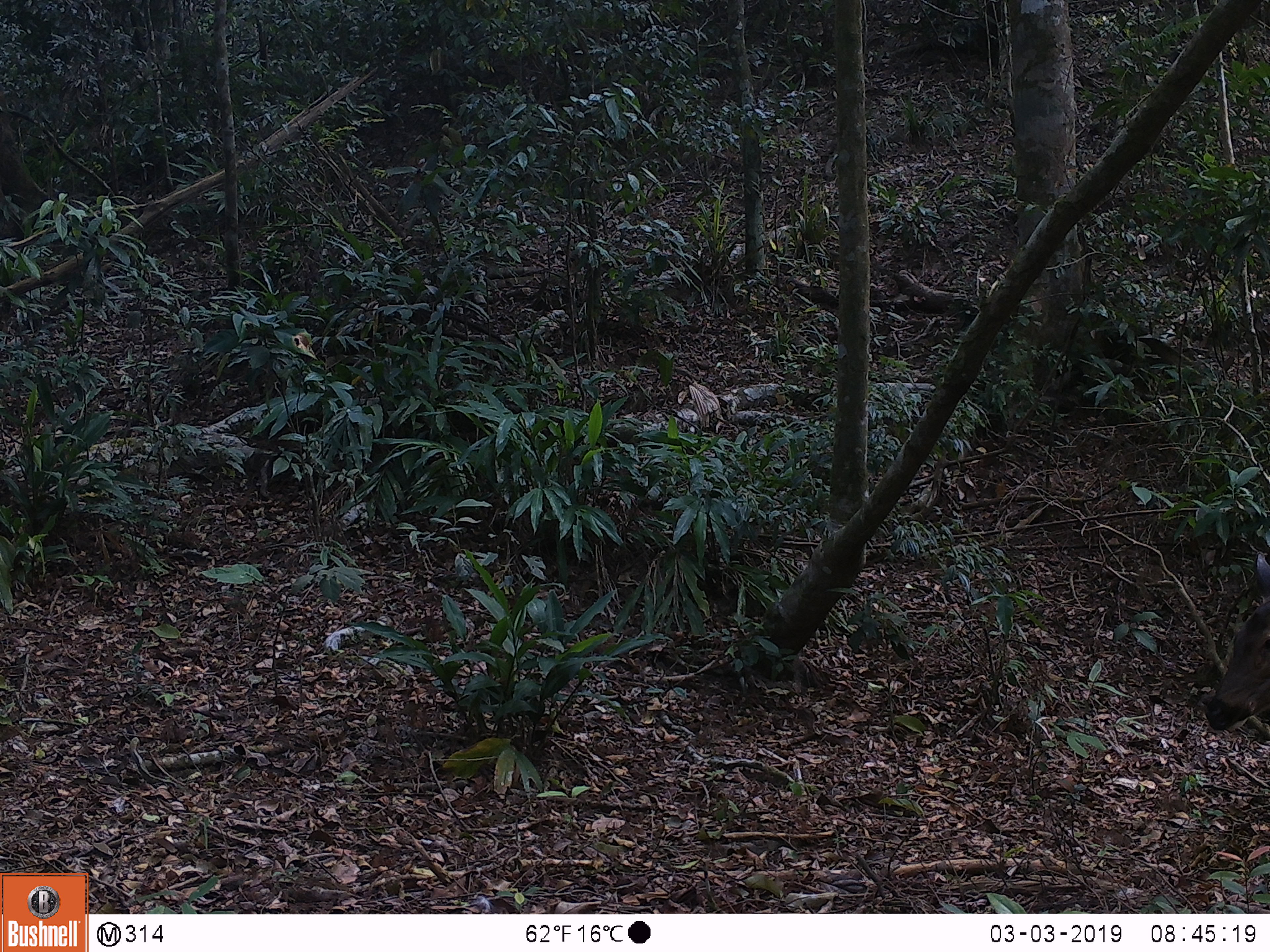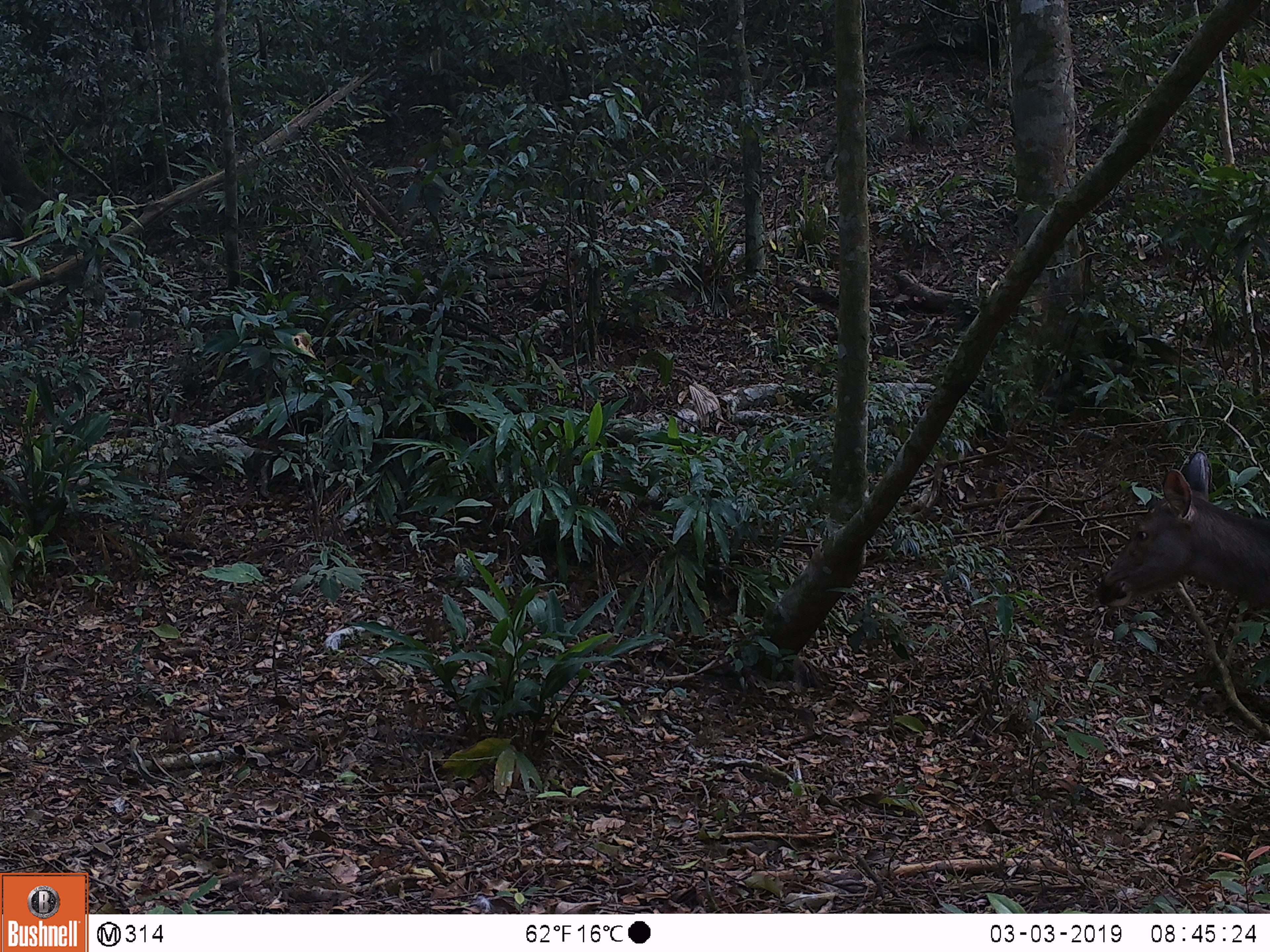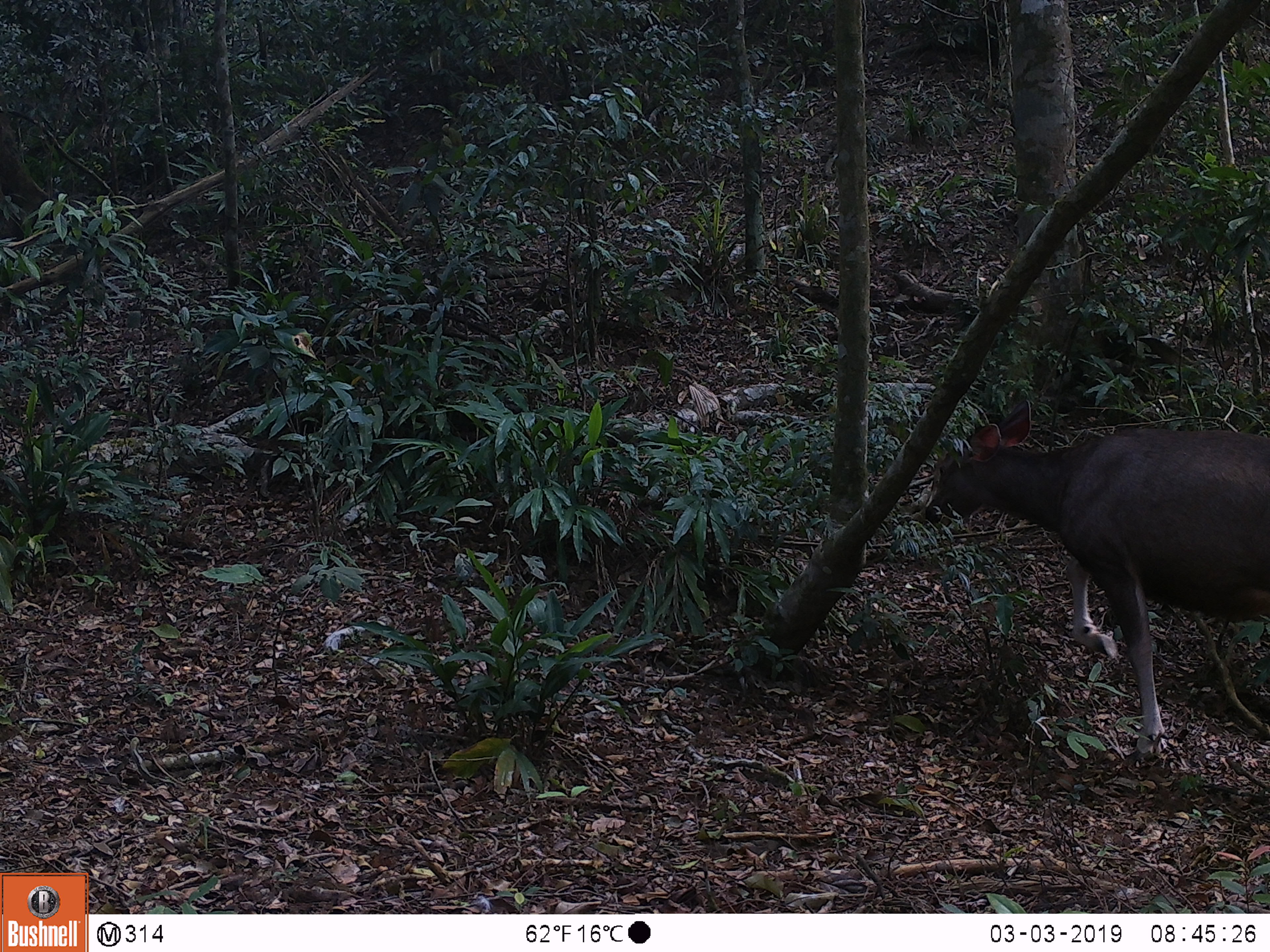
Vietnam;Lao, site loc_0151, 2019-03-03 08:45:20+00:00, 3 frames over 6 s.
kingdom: Animalia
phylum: Chordata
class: Mammalia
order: Artiodactyla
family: Cervidae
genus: Rusa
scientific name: Rusa unicolor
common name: sambar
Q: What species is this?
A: Sambar (Rusa unicolor).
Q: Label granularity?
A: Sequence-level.